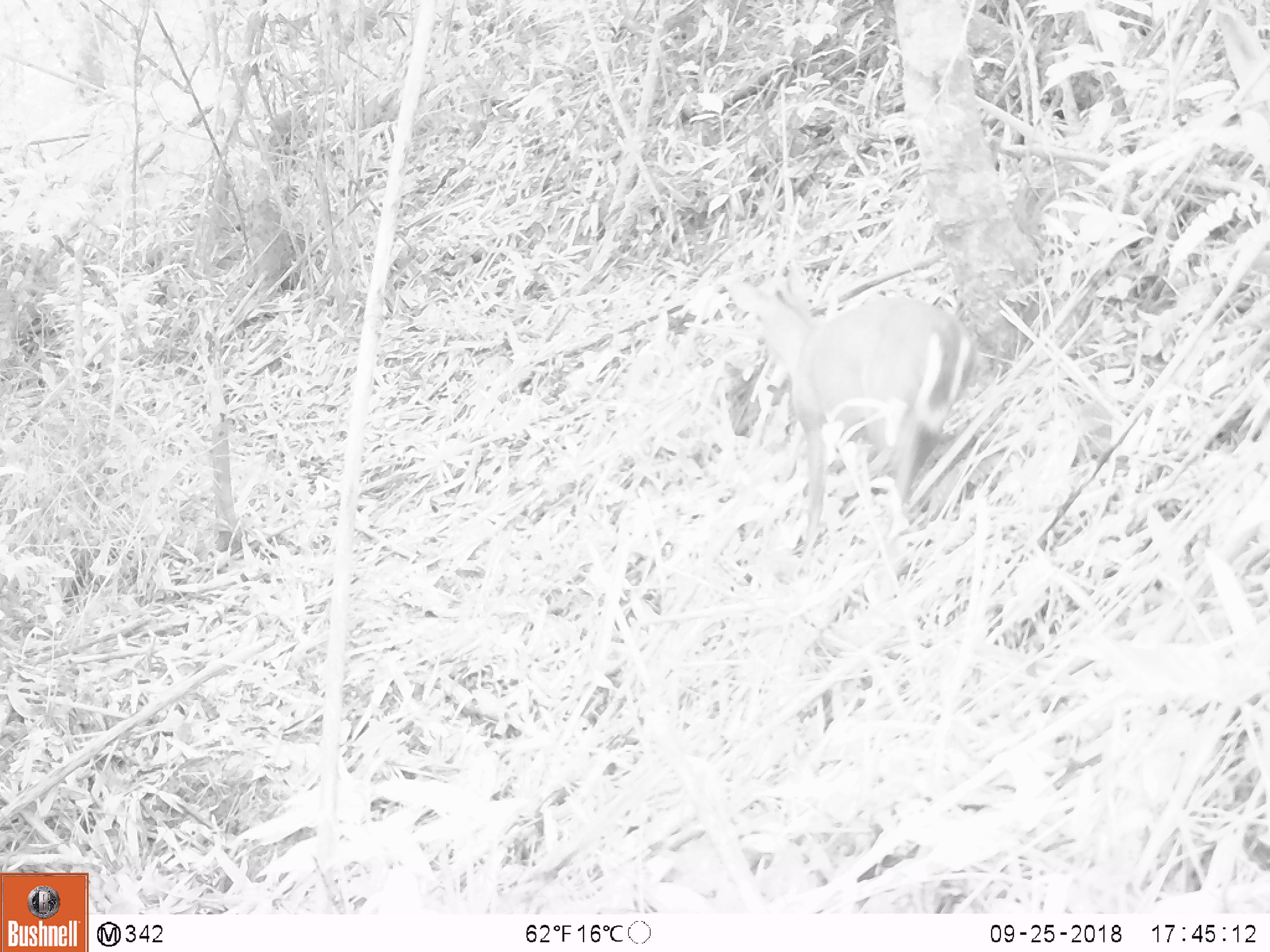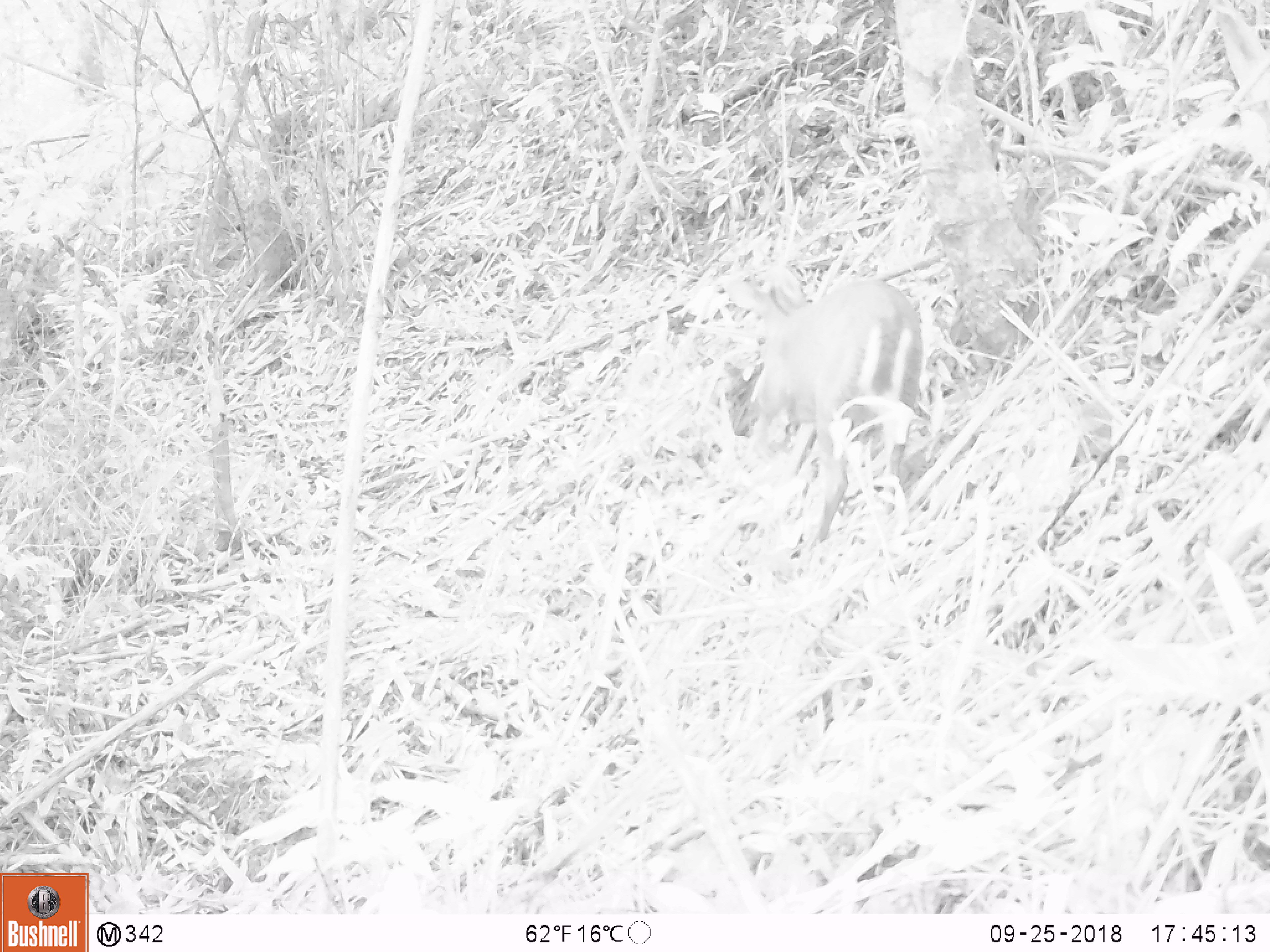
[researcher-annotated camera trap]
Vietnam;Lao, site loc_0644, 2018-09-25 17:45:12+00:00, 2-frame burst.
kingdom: Animalia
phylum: Chordata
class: Mammalia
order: Artiodactyla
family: Cervidae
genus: Muntiacus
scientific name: Muntiacus rooseveltorum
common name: roosevelt's muntjac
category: roosevelts muntjac group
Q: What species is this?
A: Roosevelts muntjac group (roosevelt's muntjac) (Muntiacus rooseveltorum).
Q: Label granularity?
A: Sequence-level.